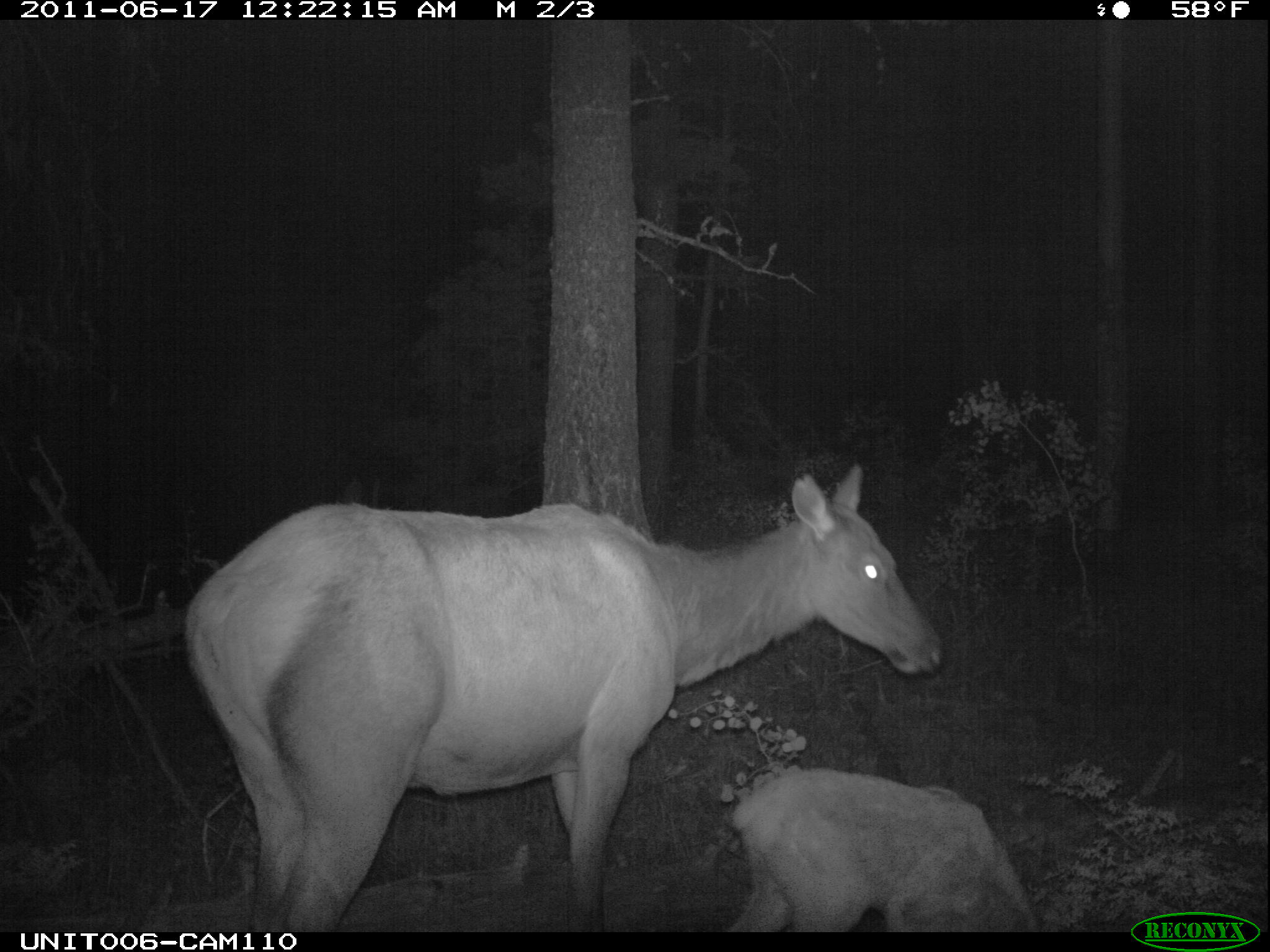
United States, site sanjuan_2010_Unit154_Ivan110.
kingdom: Animalia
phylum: Chordata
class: Mammalia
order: Artiodactyla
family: Cervidae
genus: Cervus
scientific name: Cervus elaphus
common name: red deer